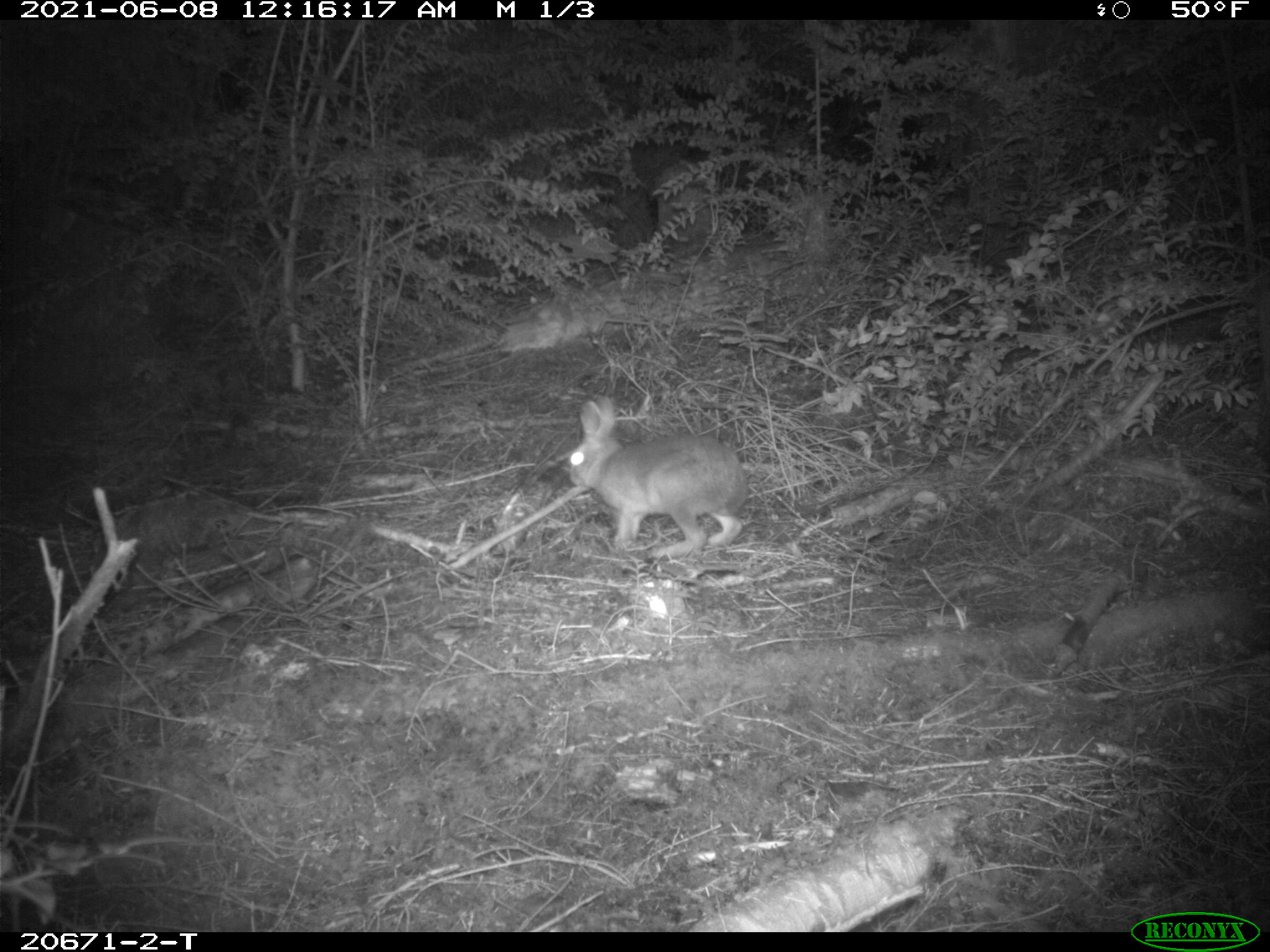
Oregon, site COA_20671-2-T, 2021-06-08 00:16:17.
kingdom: Animalia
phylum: Chordata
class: Mammalia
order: Lagomorpha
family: Leporidae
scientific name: Leporidae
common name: hares and rabbits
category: leporidae family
Leporidae family (hares and rabbits) (Leporidae).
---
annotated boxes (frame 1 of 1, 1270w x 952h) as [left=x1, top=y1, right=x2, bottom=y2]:
leporidae family: [left=548, top=381, right=756, bottom=574]